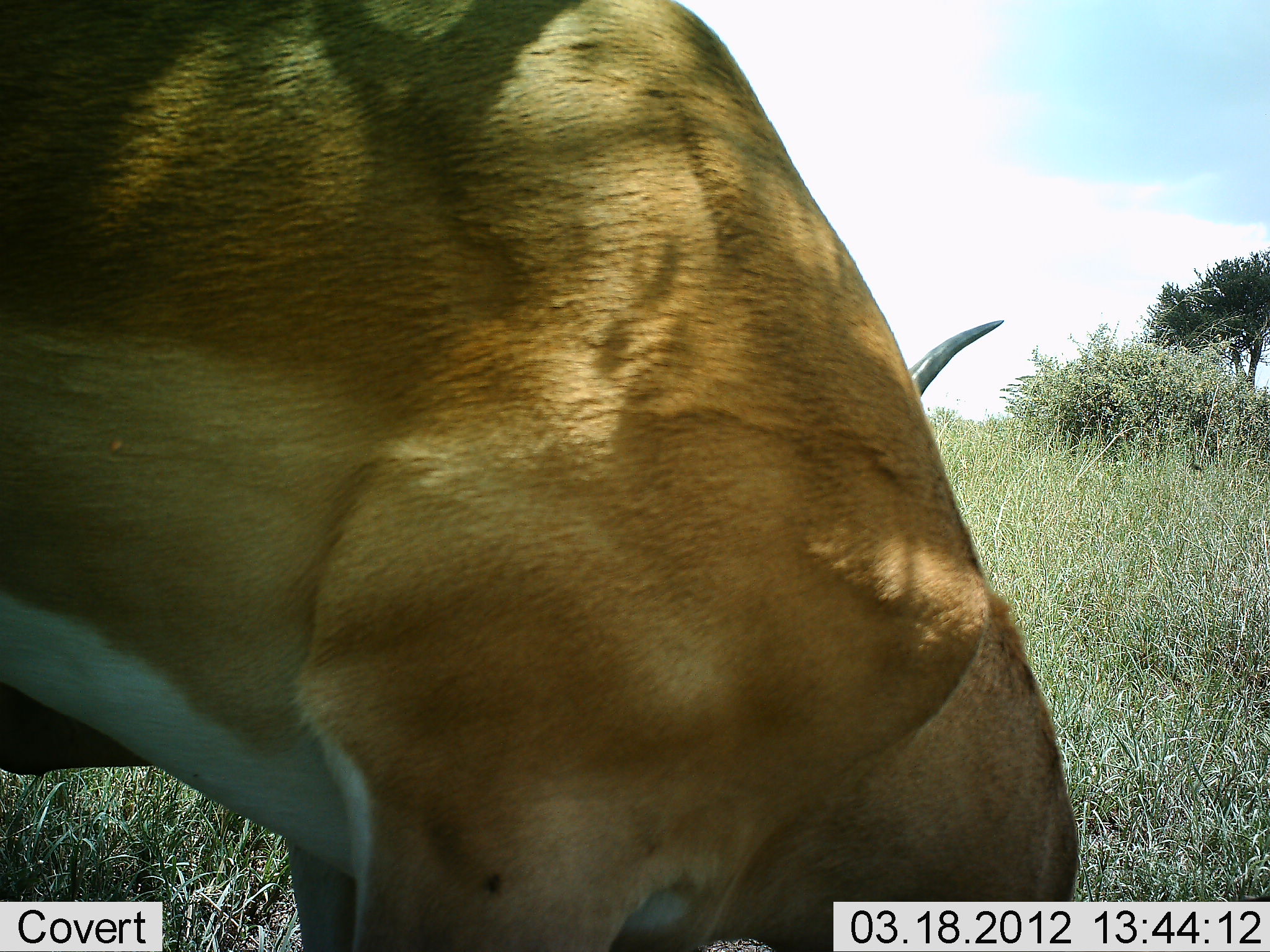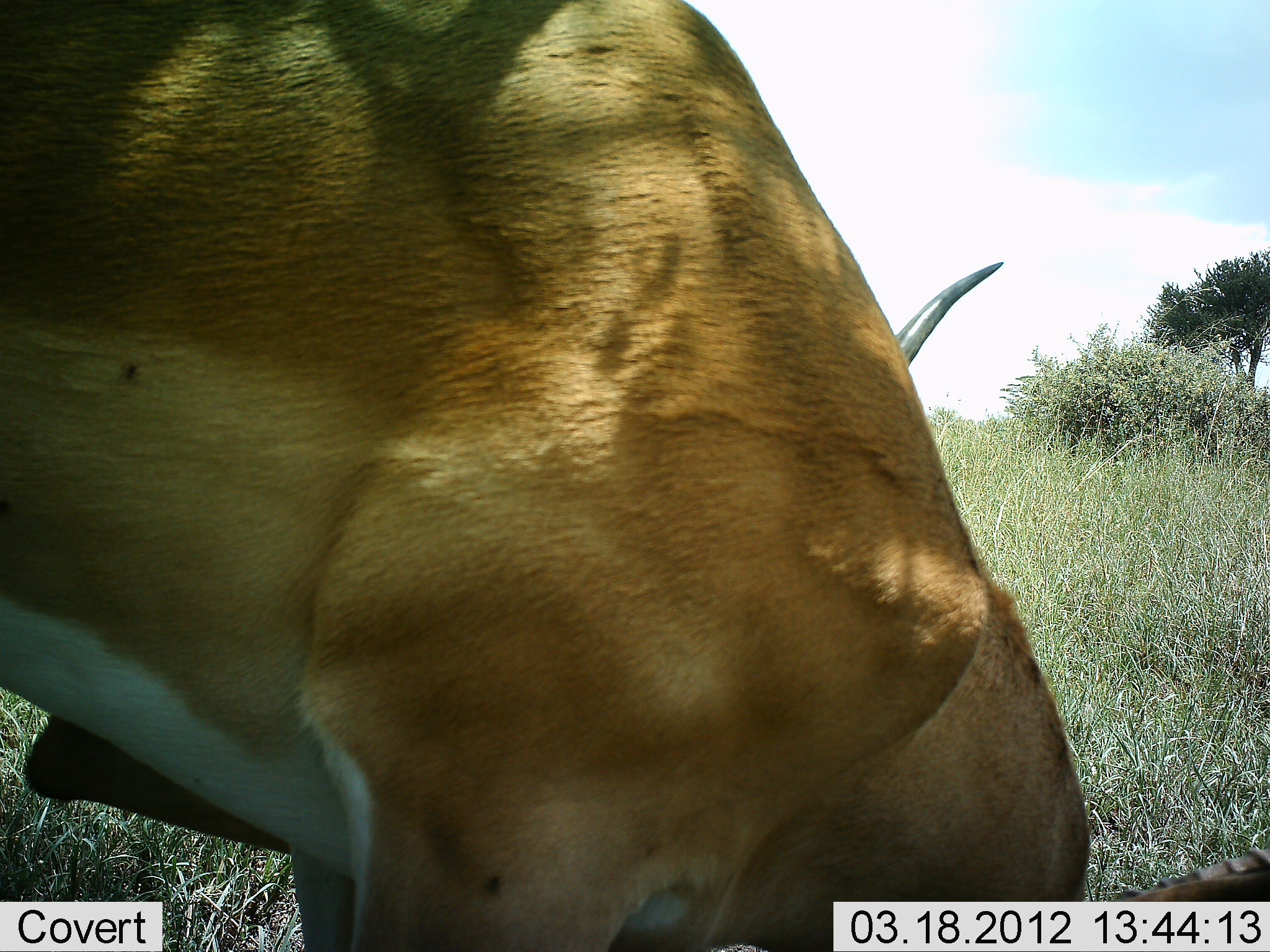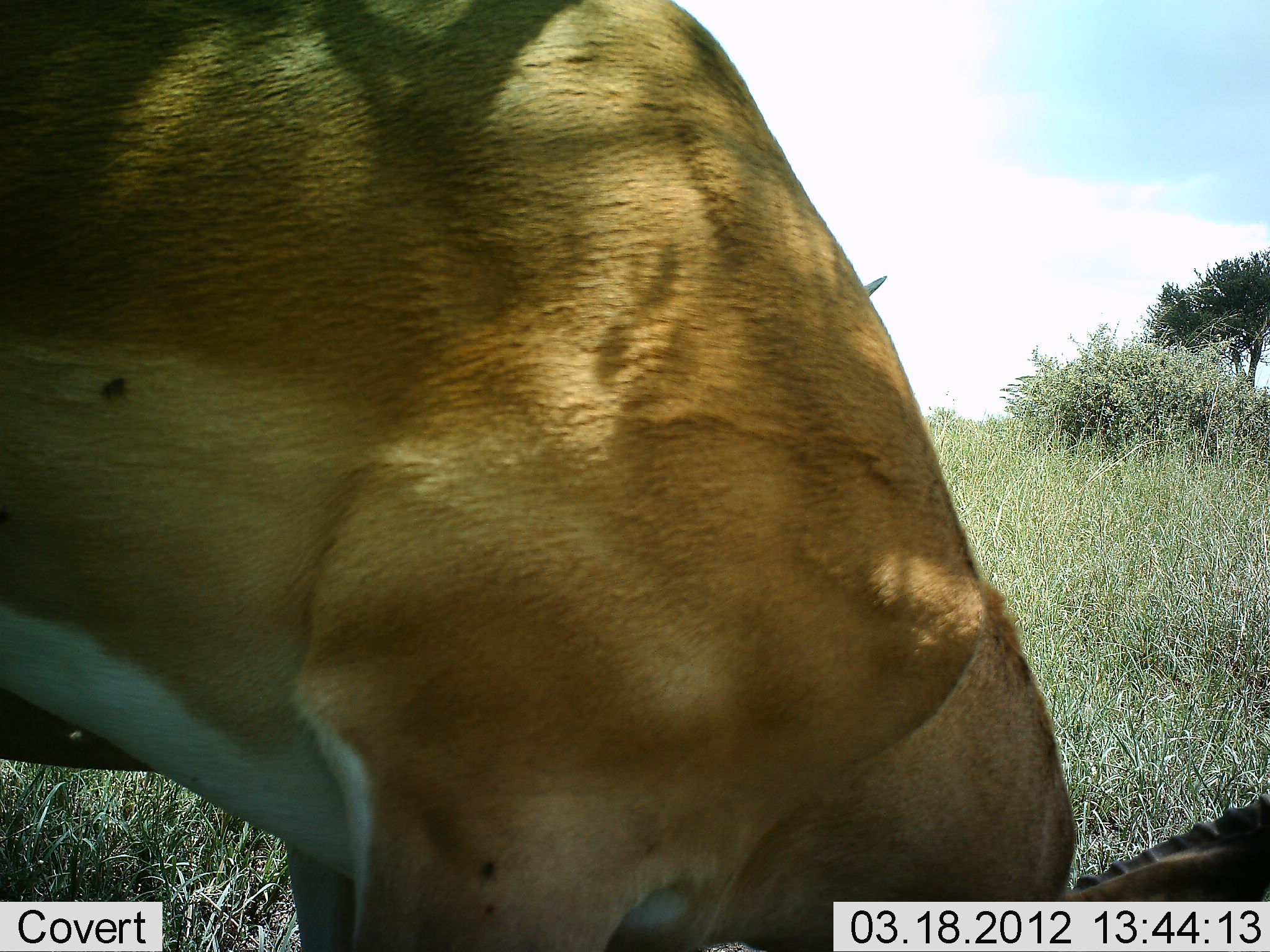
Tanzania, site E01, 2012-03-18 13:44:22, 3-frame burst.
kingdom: Animalia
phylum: Chordata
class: Mammalia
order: Artiodactyla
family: Bovidae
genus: Nanger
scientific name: Nanger granti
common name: grant's gazelle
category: gazellegrants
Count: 1.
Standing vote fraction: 50%.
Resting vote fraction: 0%.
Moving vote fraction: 0%.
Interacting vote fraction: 0%.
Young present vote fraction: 0%.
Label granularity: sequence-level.